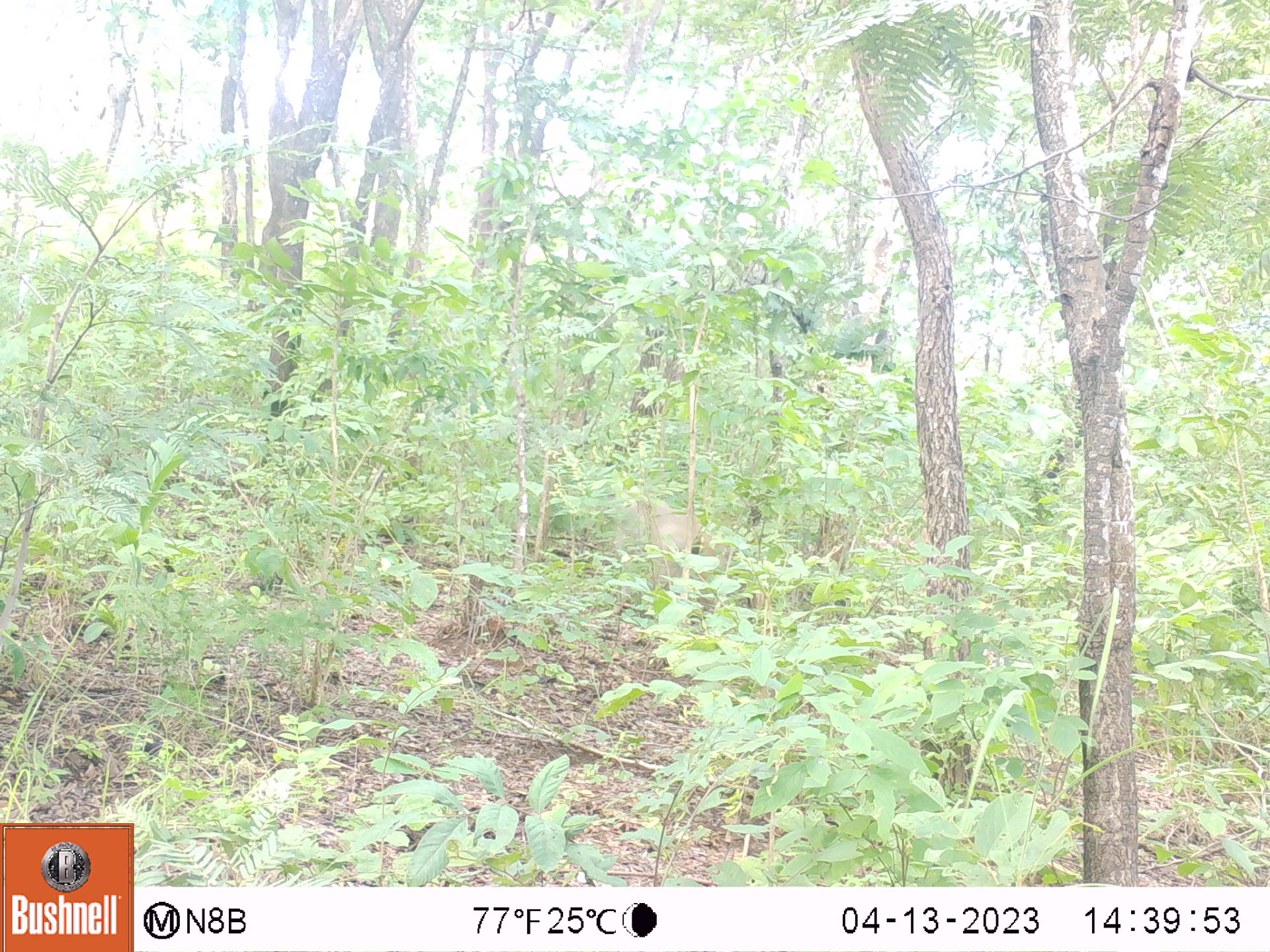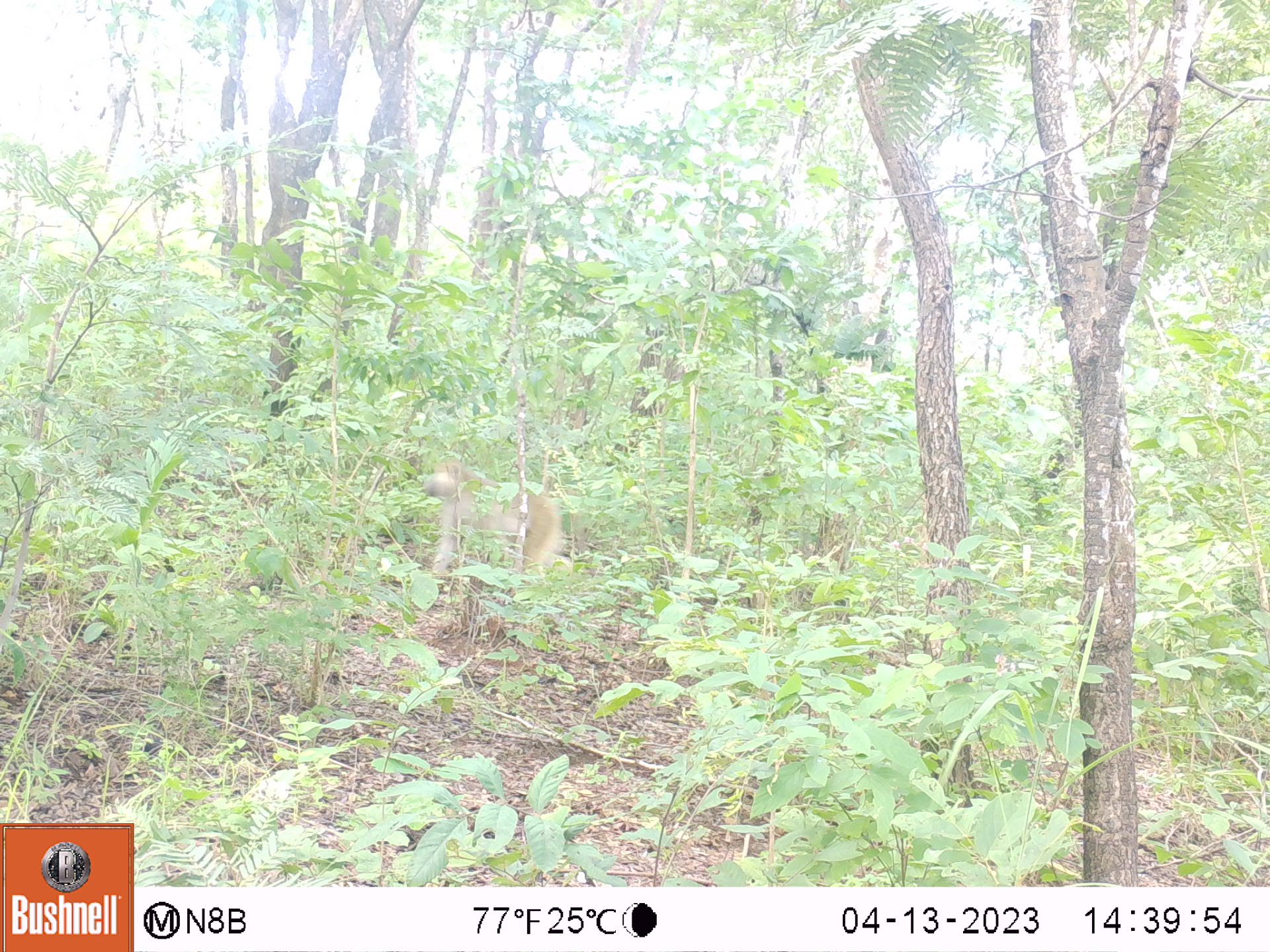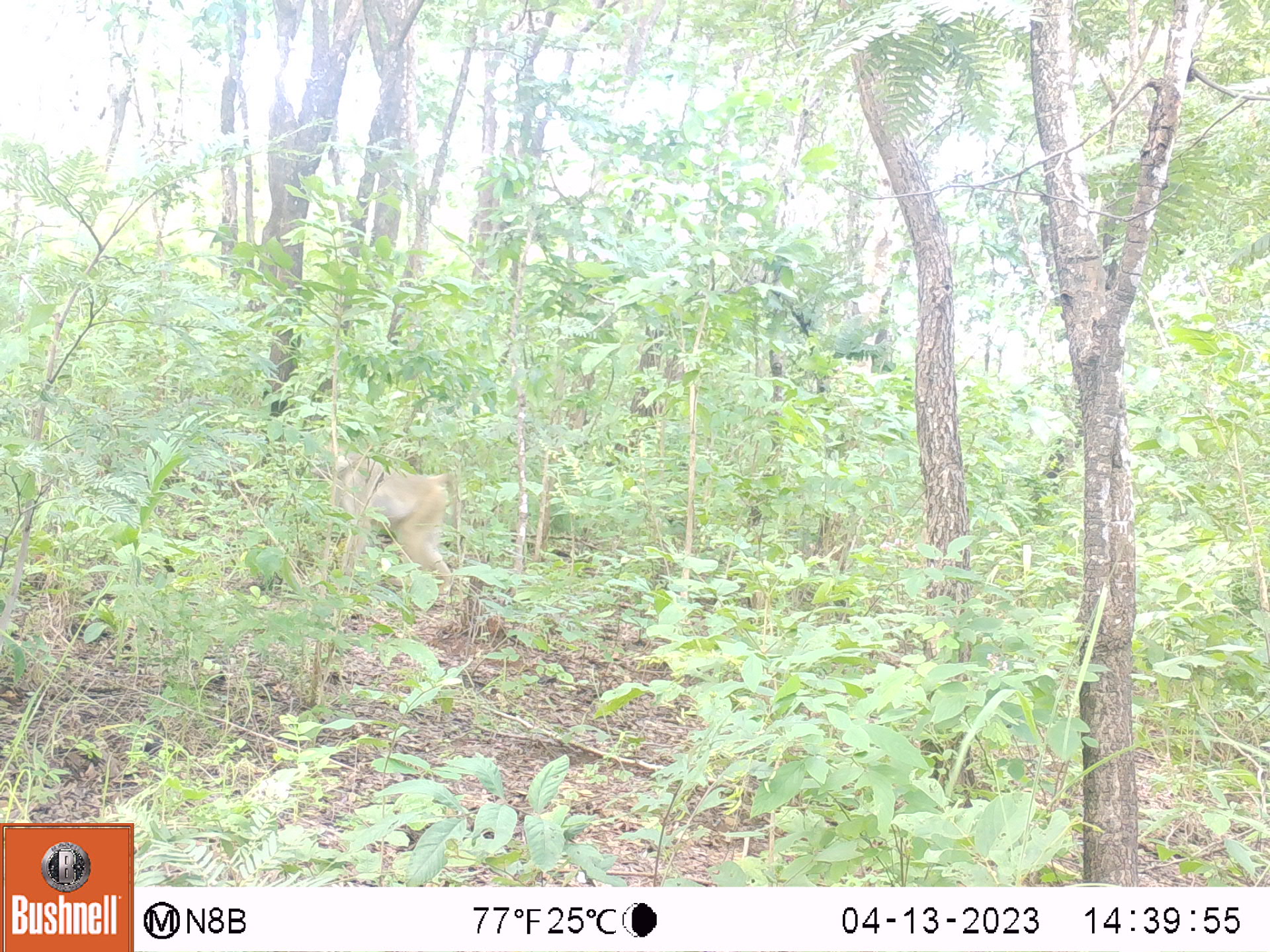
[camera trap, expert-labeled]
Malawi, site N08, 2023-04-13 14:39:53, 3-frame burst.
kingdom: Animalia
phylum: Chordata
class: Mammalia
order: Primates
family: Cercopithecidae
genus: Papio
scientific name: Papio cynocephalus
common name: yellow baboon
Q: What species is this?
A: Yellow baboon (Papio cynocephalus).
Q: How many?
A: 1.